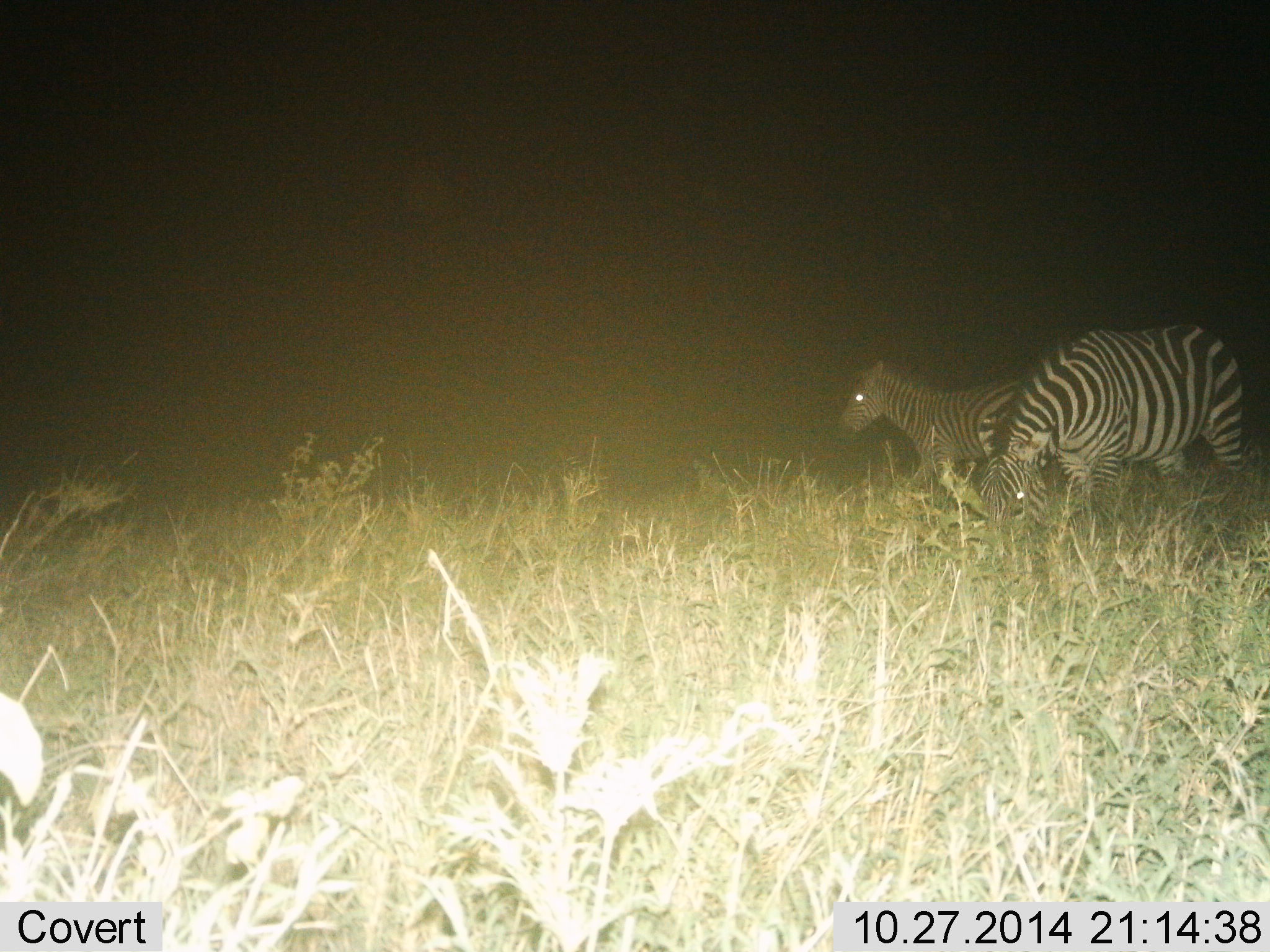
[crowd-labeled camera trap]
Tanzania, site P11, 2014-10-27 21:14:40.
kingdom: Animalia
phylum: Chordata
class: Mammalia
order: Perissodactyla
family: Equidae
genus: Equus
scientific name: Equus quagga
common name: plains zebra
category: zebra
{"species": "zebra (plains zebra) (Equus quagga)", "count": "2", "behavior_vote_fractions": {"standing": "70%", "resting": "0%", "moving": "20%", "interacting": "0%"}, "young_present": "0%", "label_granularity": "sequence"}